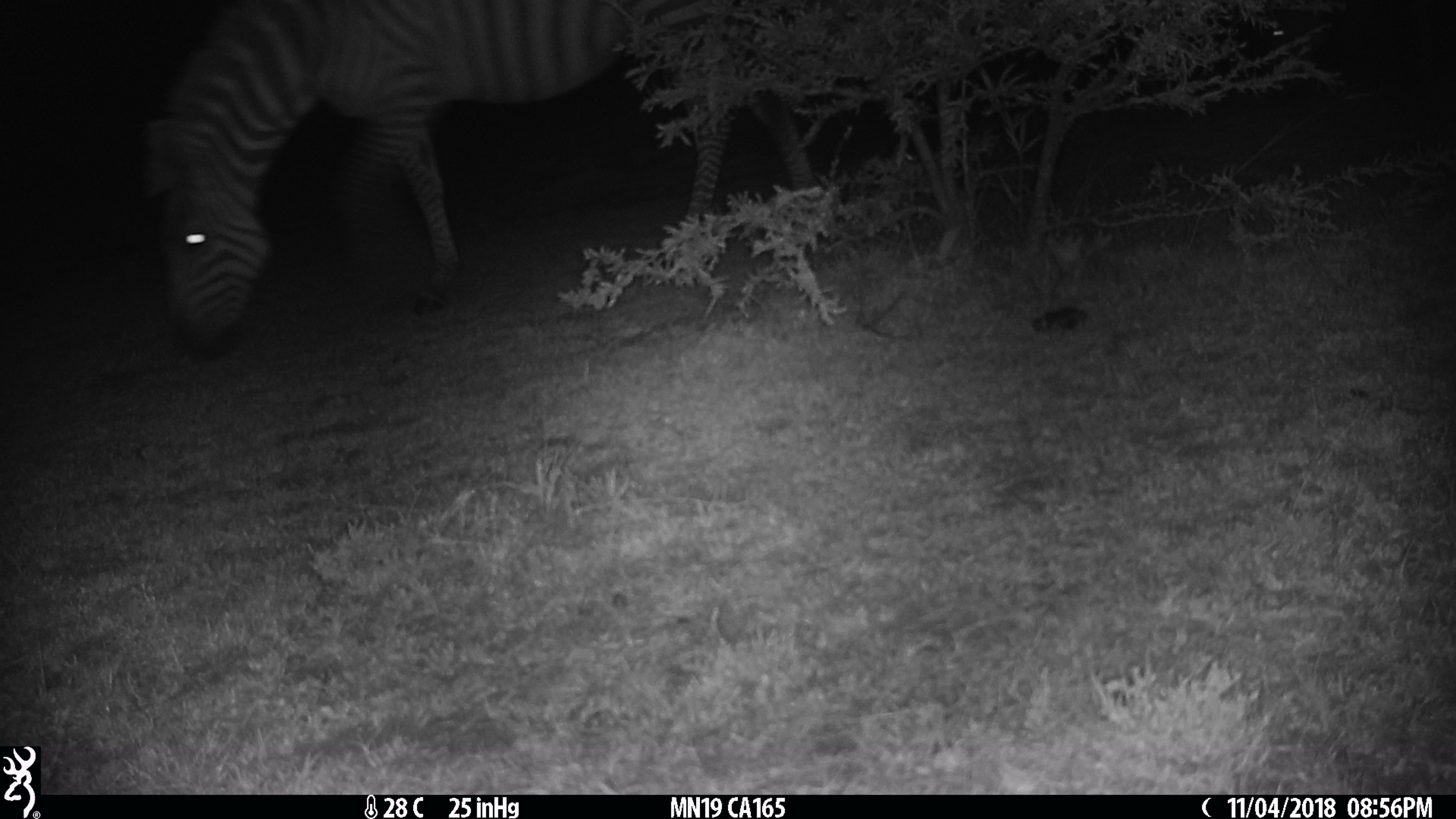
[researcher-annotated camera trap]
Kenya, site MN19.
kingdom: Animalia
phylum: Chordata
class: Mammalia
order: Perissodactyla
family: Equidae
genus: Equus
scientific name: Equus quagga burchellii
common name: burchell's zebra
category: zebra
Zebra (burchell's zebra) (Equus quagga burchellii).